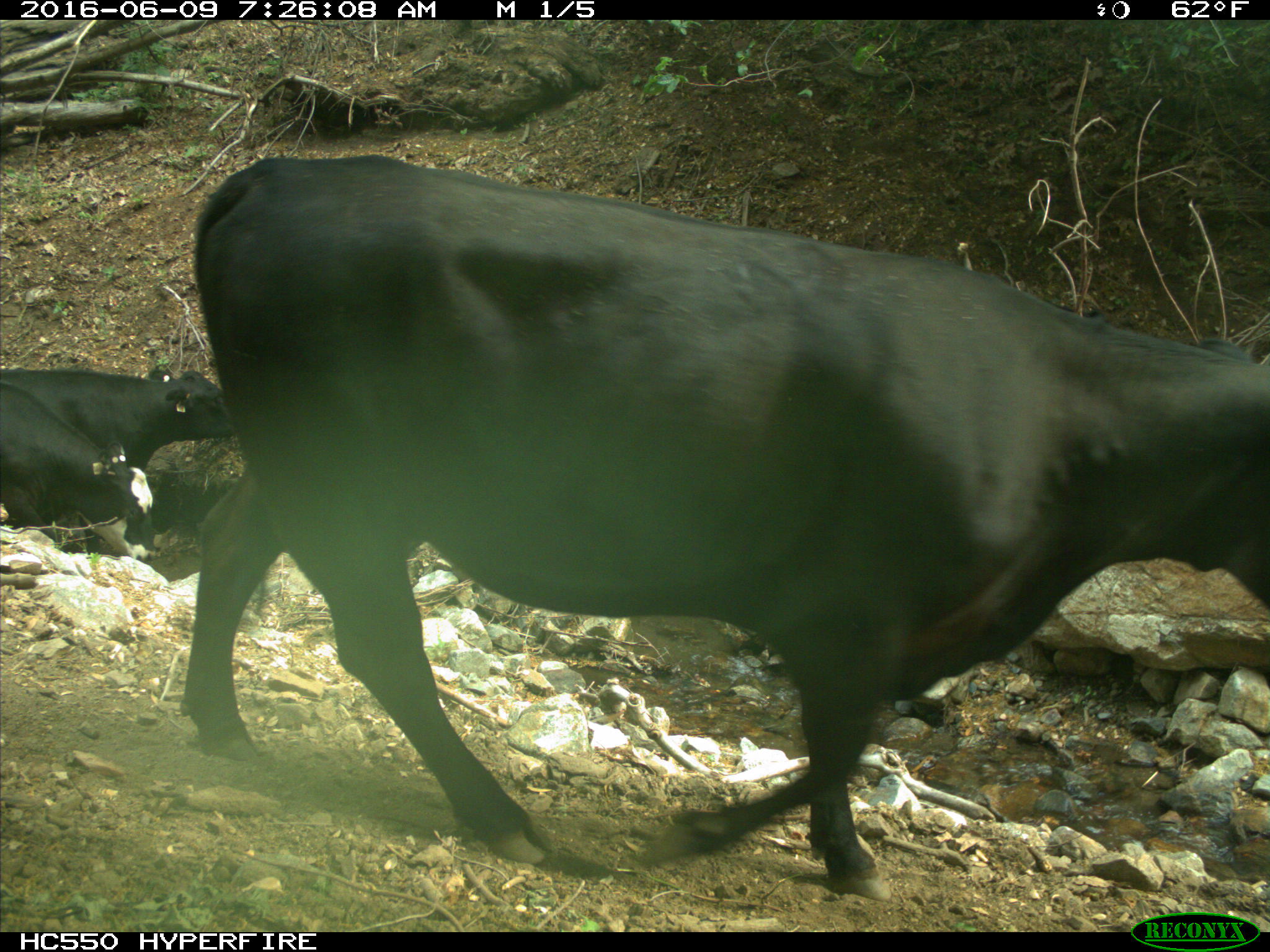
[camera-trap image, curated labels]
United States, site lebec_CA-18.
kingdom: Animalia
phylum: Chordata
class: Mammalia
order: Artiodactyla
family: Bovidae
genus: Bos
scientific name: Bos taurus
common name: domestic cow